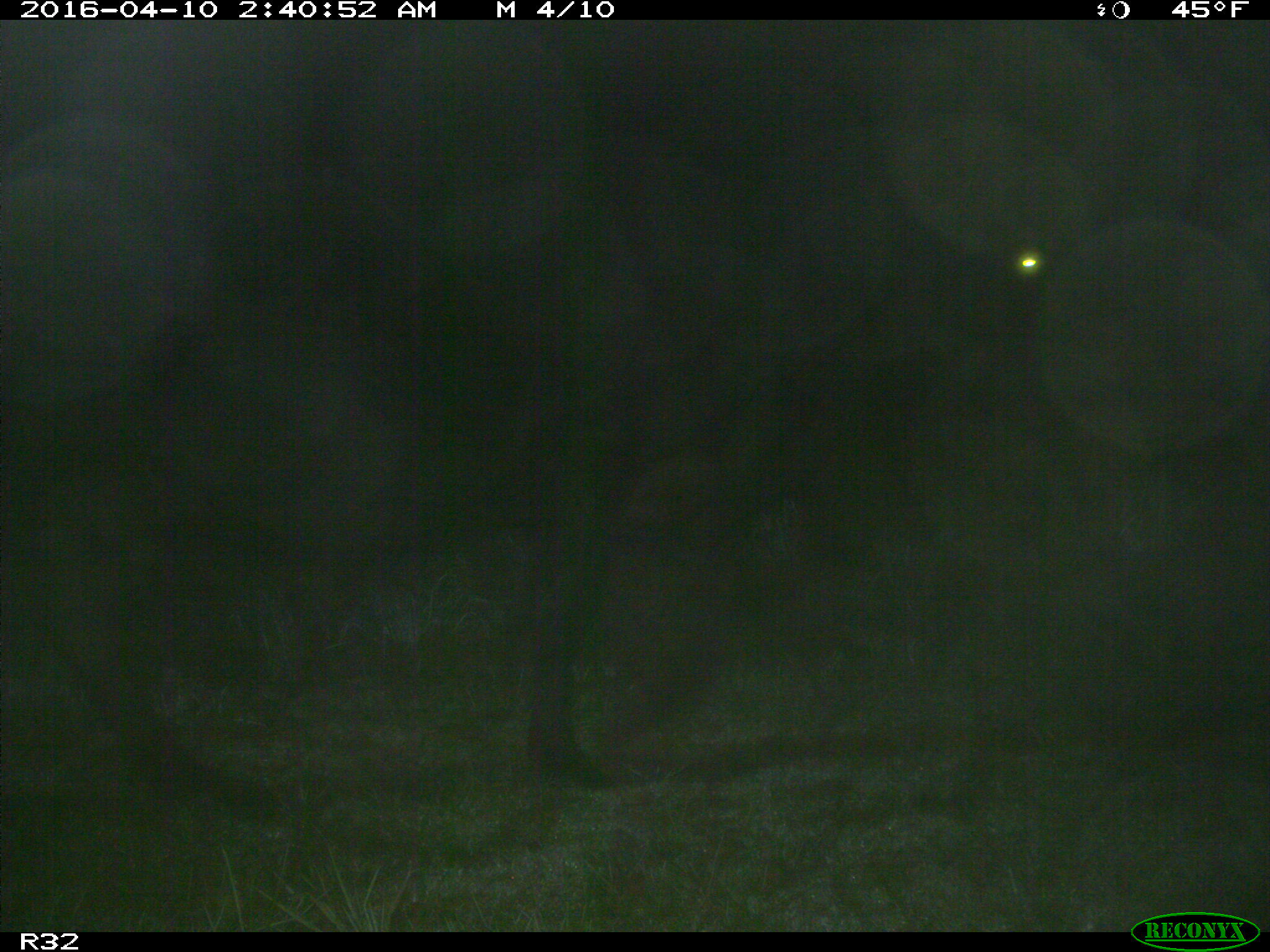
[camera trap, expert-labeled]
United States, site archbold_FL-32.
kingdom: Animalia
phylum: Chordata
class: Mammalia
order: Artiodactyla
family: Bovidae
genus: Bos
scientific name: Bos taurus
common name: domestic cow